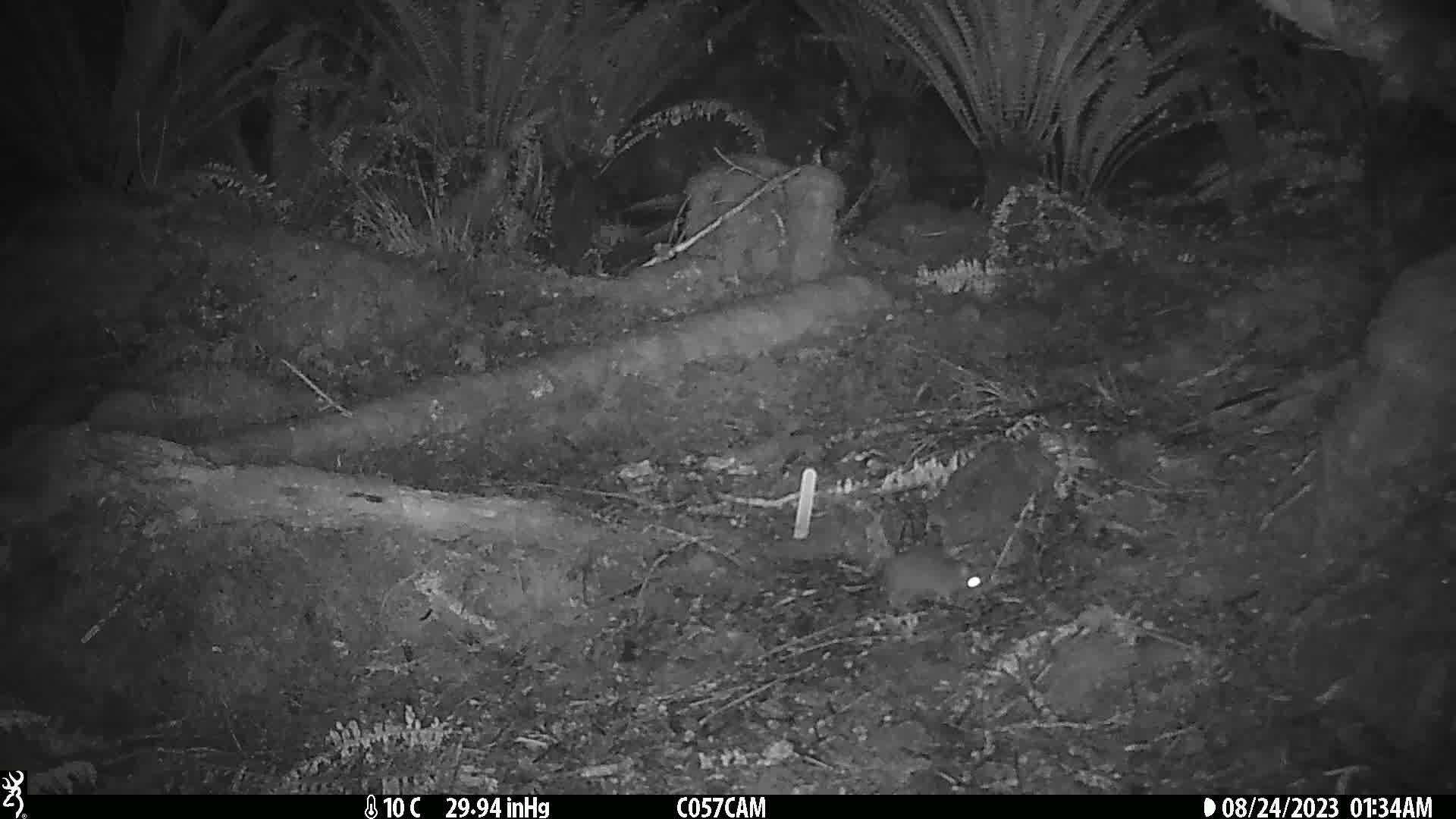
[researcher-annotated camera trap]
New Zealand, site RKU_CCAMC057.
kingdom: Animalia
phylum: Chordata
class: Mammalia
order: Rodentia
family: Muridae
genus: Rattus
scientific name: Rattus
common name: rat